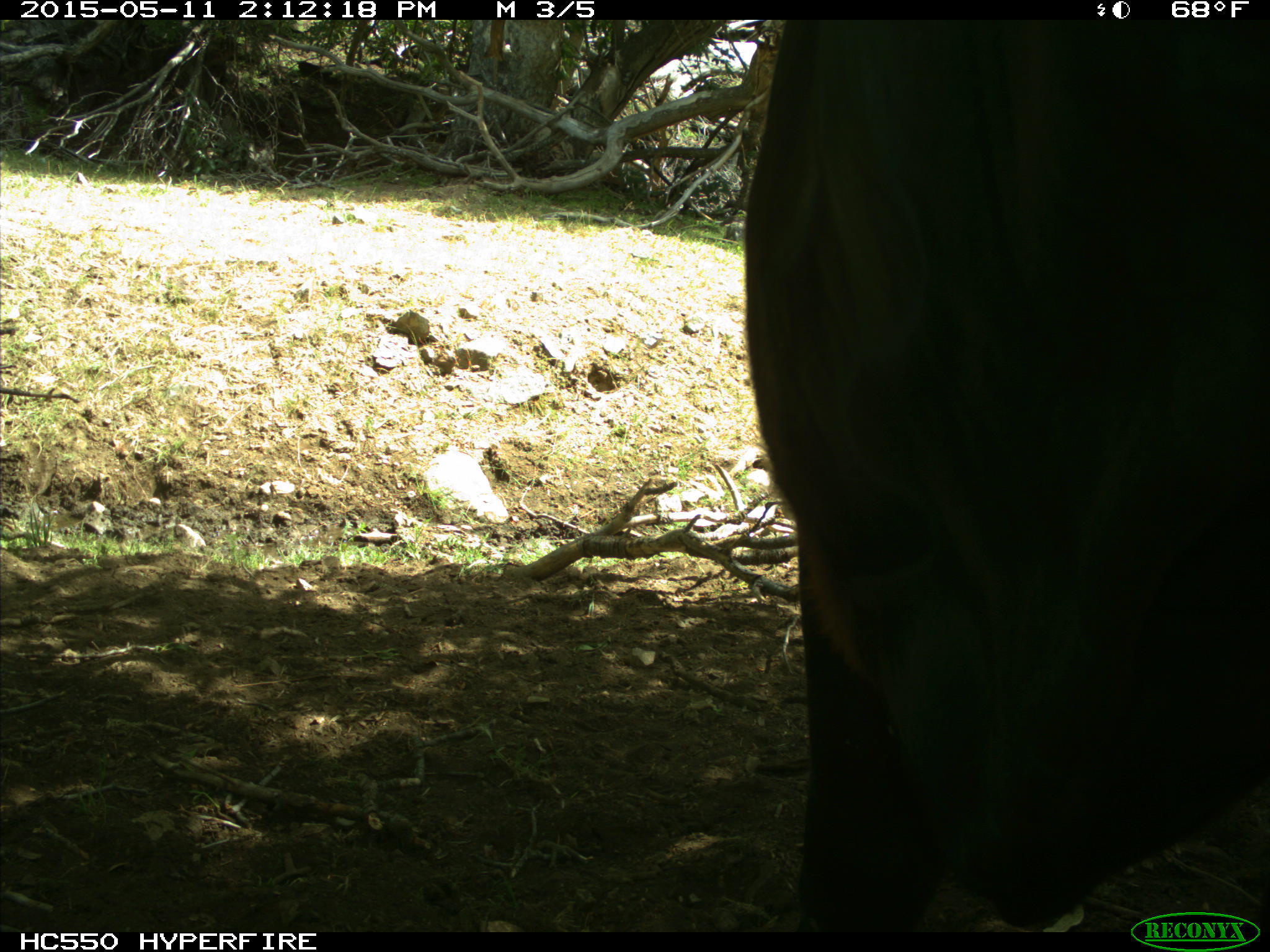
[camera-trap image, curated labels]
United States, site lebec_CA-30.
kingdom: Animalia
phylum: Chordata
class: Mammalia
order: Artiodactyla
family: Bovidae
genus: Bos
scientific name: Bos taurus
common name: domestic cow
Bos taurus (domestic cow).